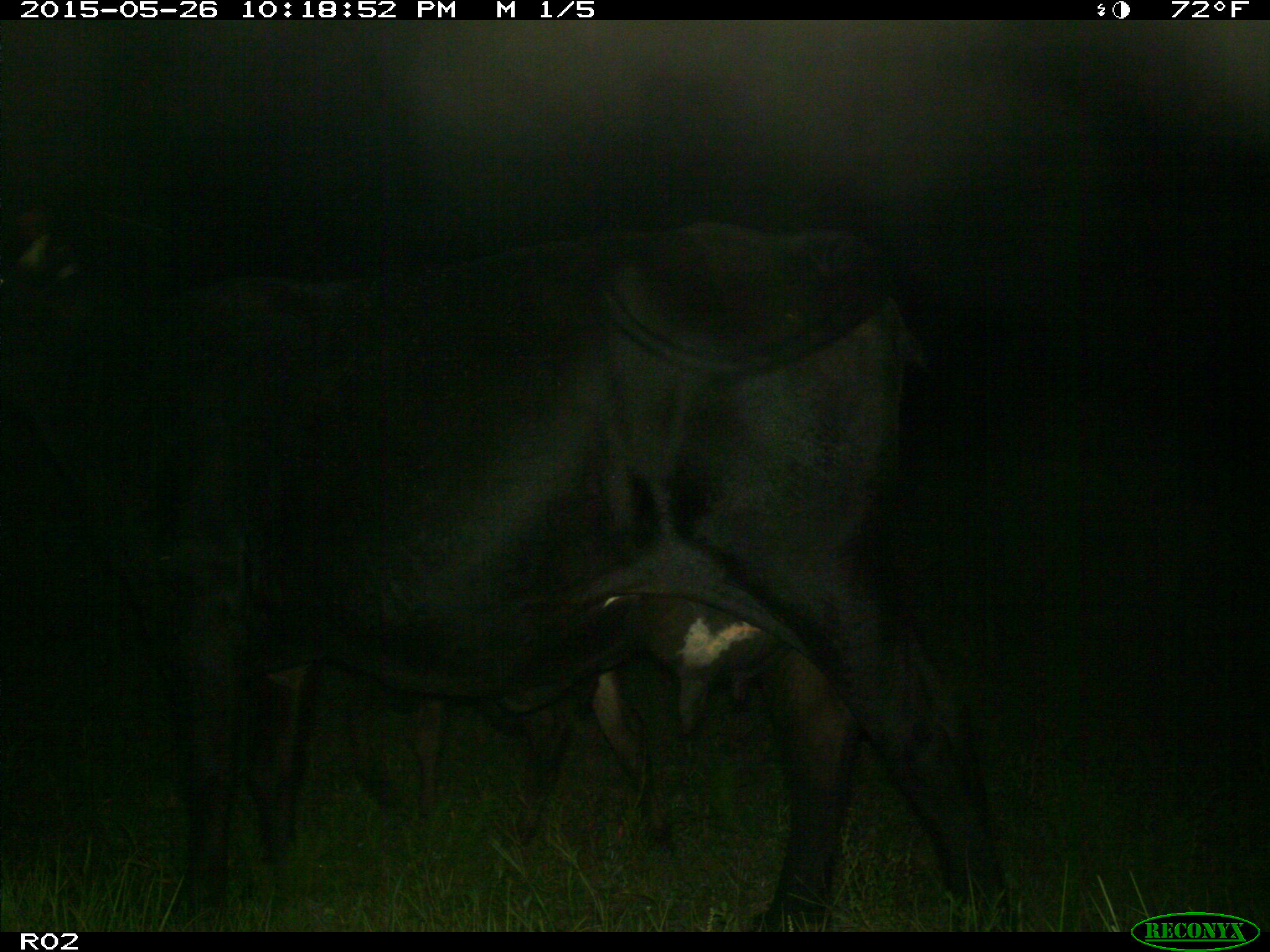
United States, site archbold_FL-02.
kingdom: Animalia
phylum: Chordata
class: Mammalia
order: Artiodactyla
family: Bovidae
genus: Bos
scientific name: Bos taurus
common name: domestic cow